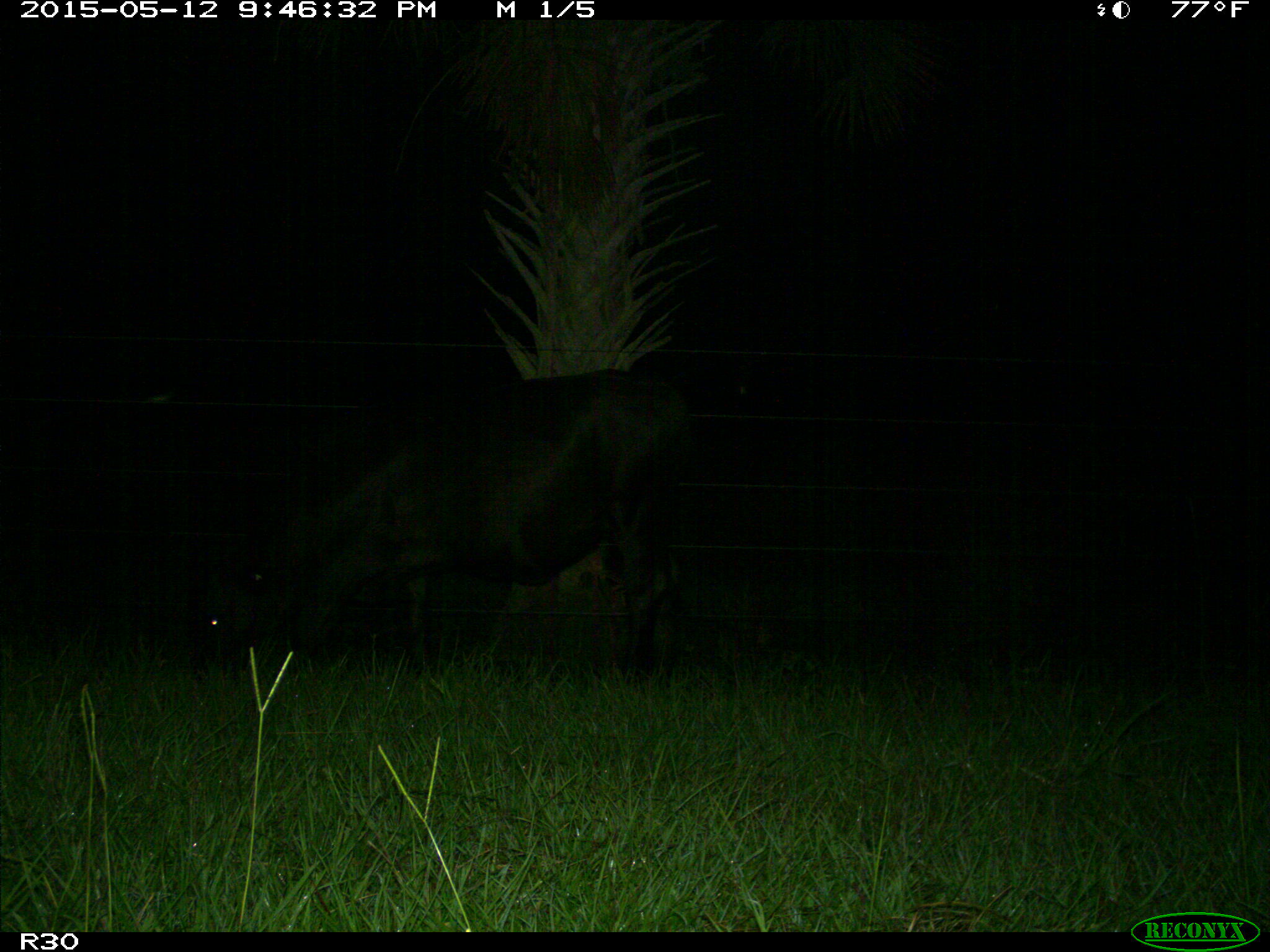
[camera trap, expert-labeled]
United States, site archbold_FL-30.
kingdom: Animalia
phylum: Chordata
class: Mammalia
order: Artiodactyla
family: Bovidae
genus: Bos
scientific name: Bos taurus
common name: domestic cow